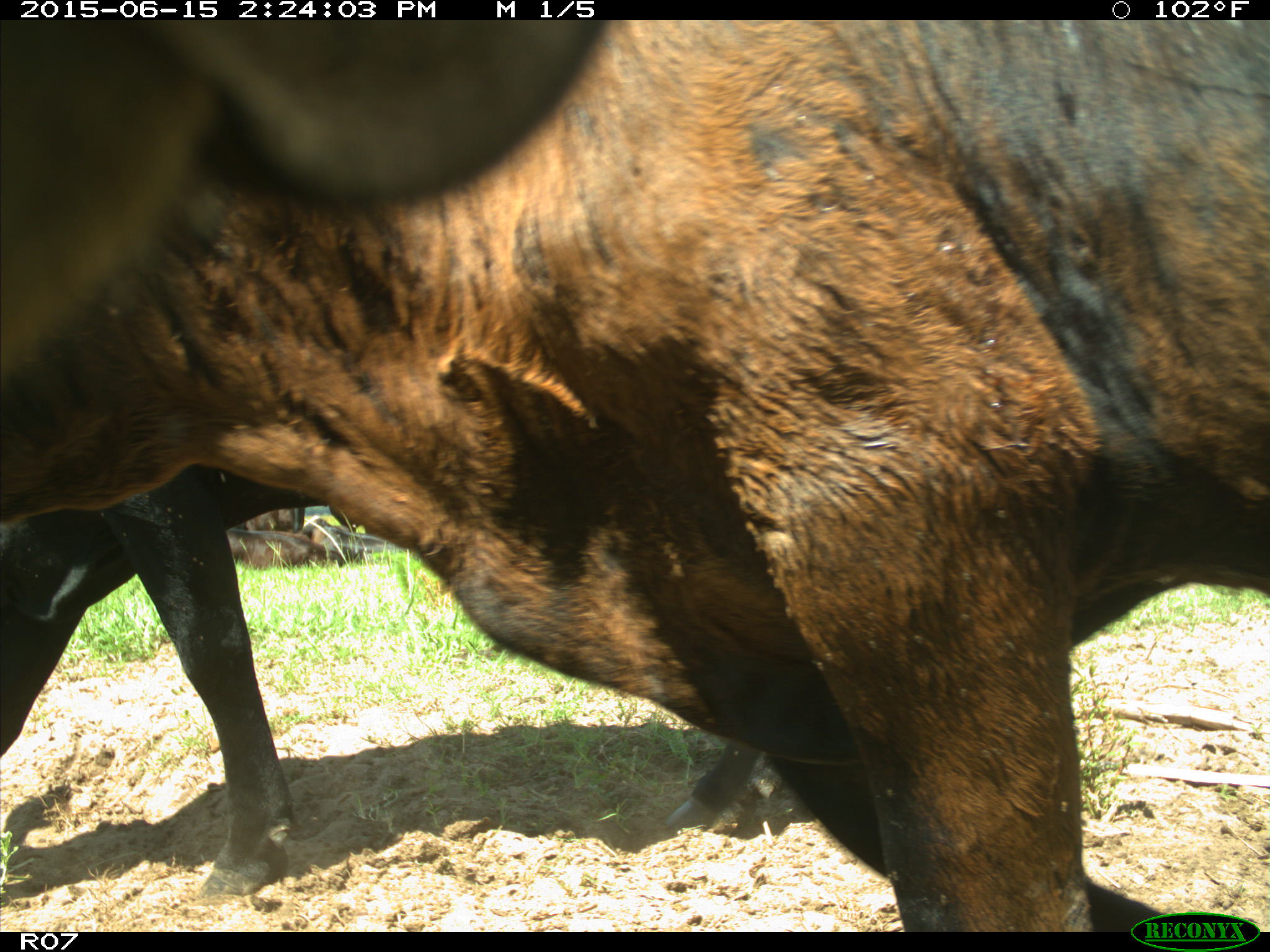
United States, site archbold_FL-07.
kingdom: Animalia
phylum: Chordata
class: Mammalia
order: Artiodactyla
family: Bovidae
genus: Bos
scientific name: Bos taurus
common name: domestic cow